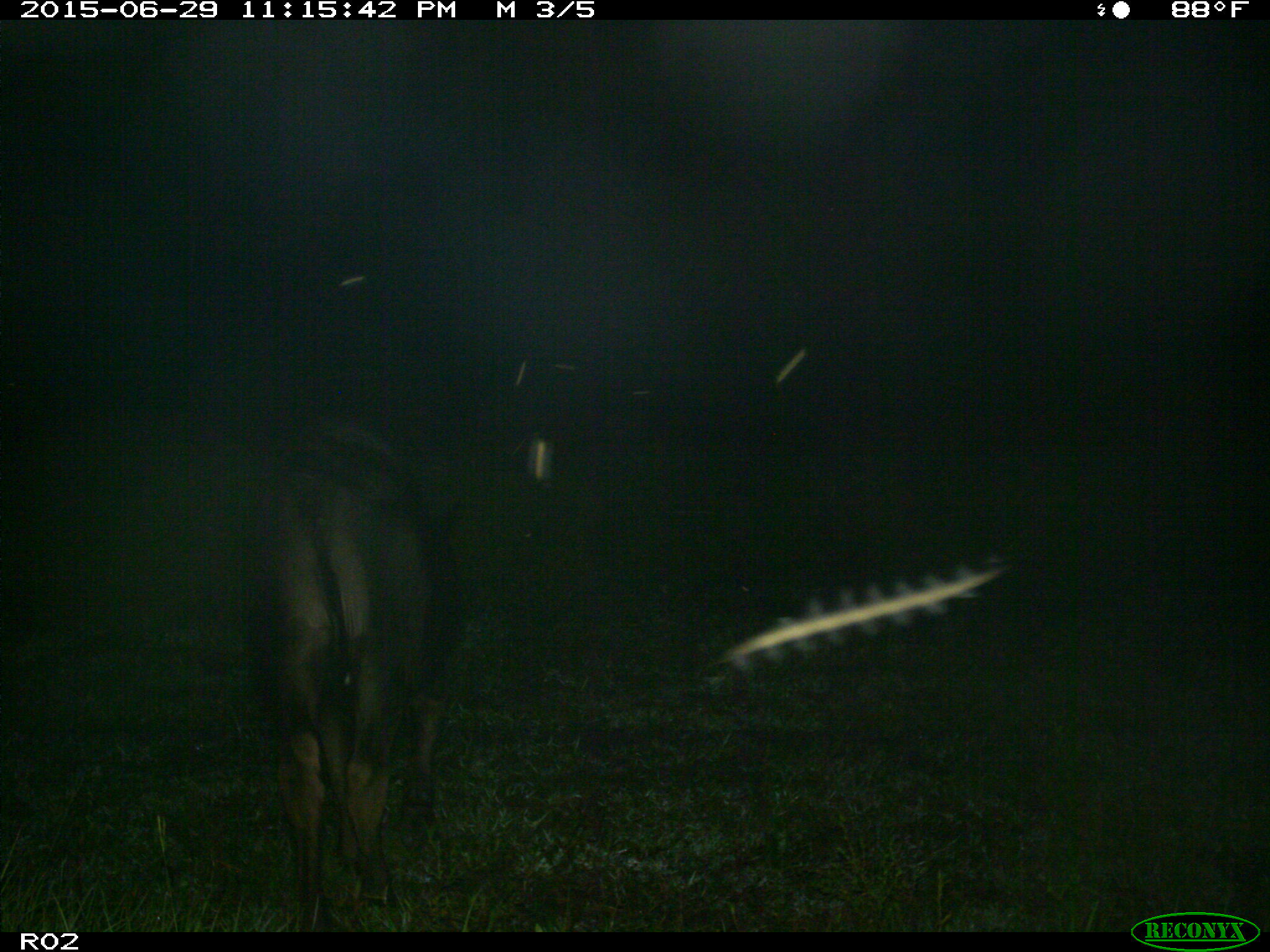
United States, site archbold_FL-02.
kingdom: Animalia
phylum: Chordata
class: Mammalia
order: Artiodactyla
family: Bovidae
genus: Bos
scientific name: Bos taurus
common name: domestic cow